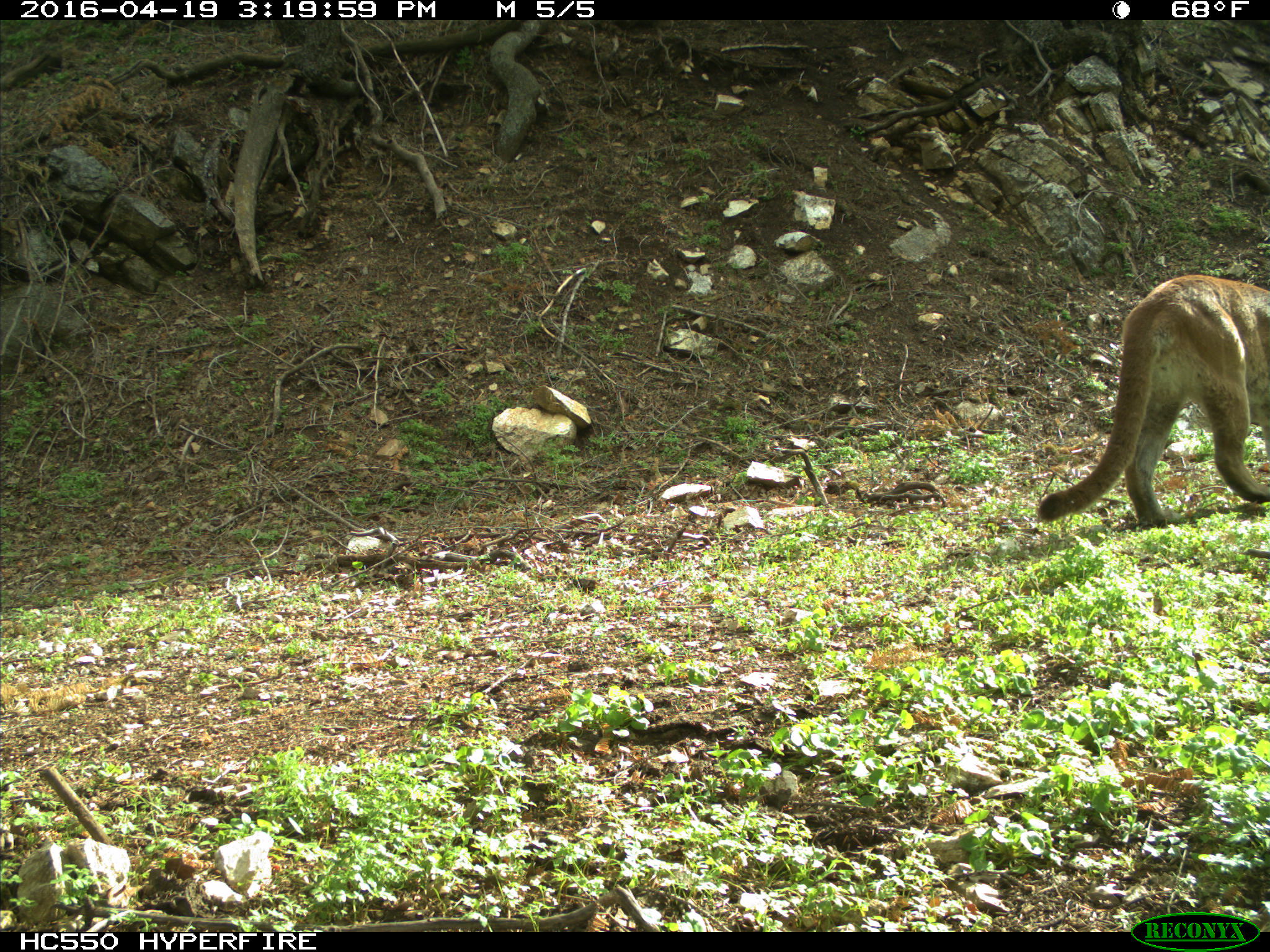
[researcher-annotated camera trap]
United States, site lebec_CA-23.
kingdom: Animalia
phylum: Chordata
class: Mammalia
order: Carnivora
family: Felidae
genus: Puma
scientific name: Puma concolor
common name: mountain lion